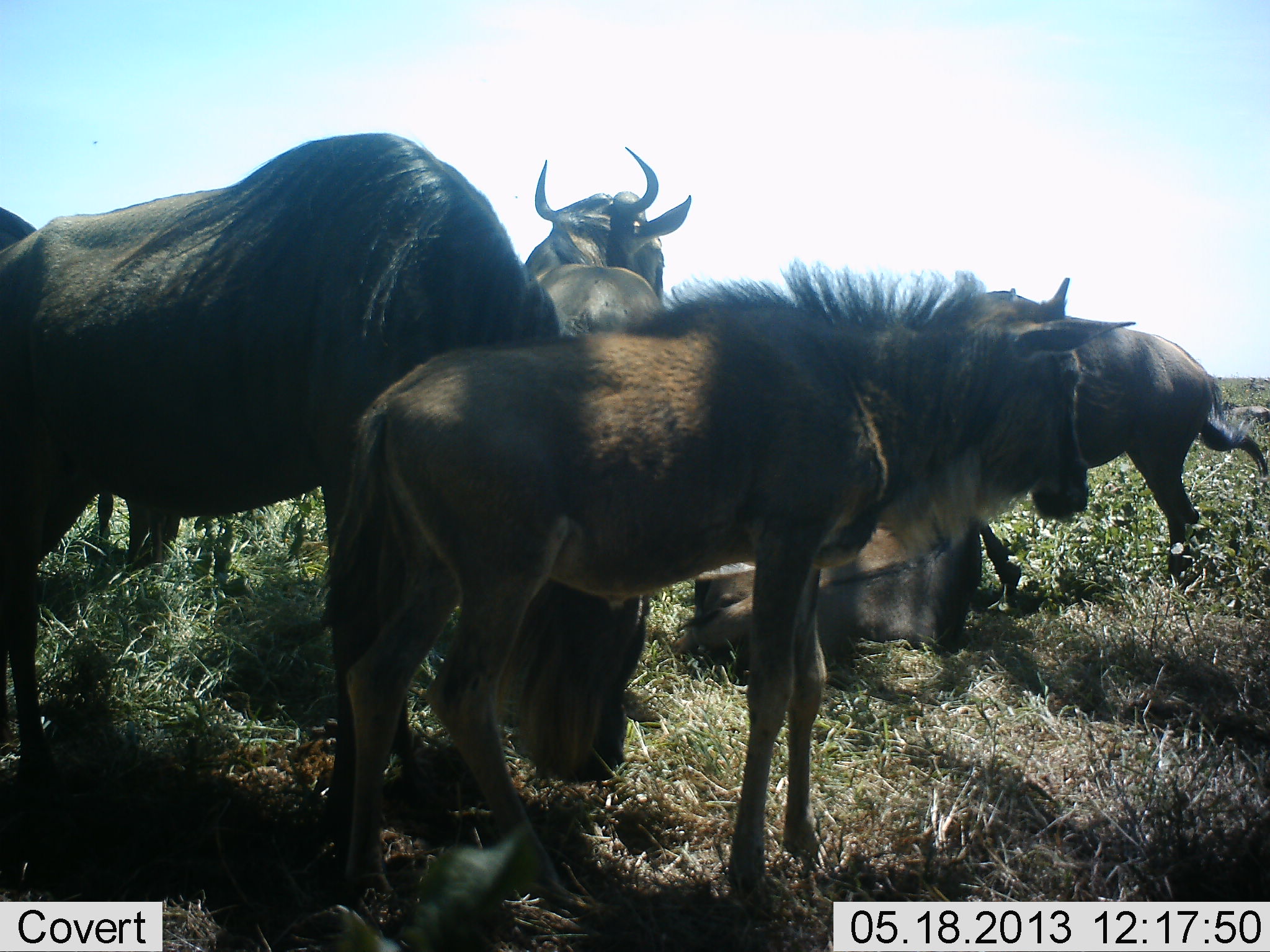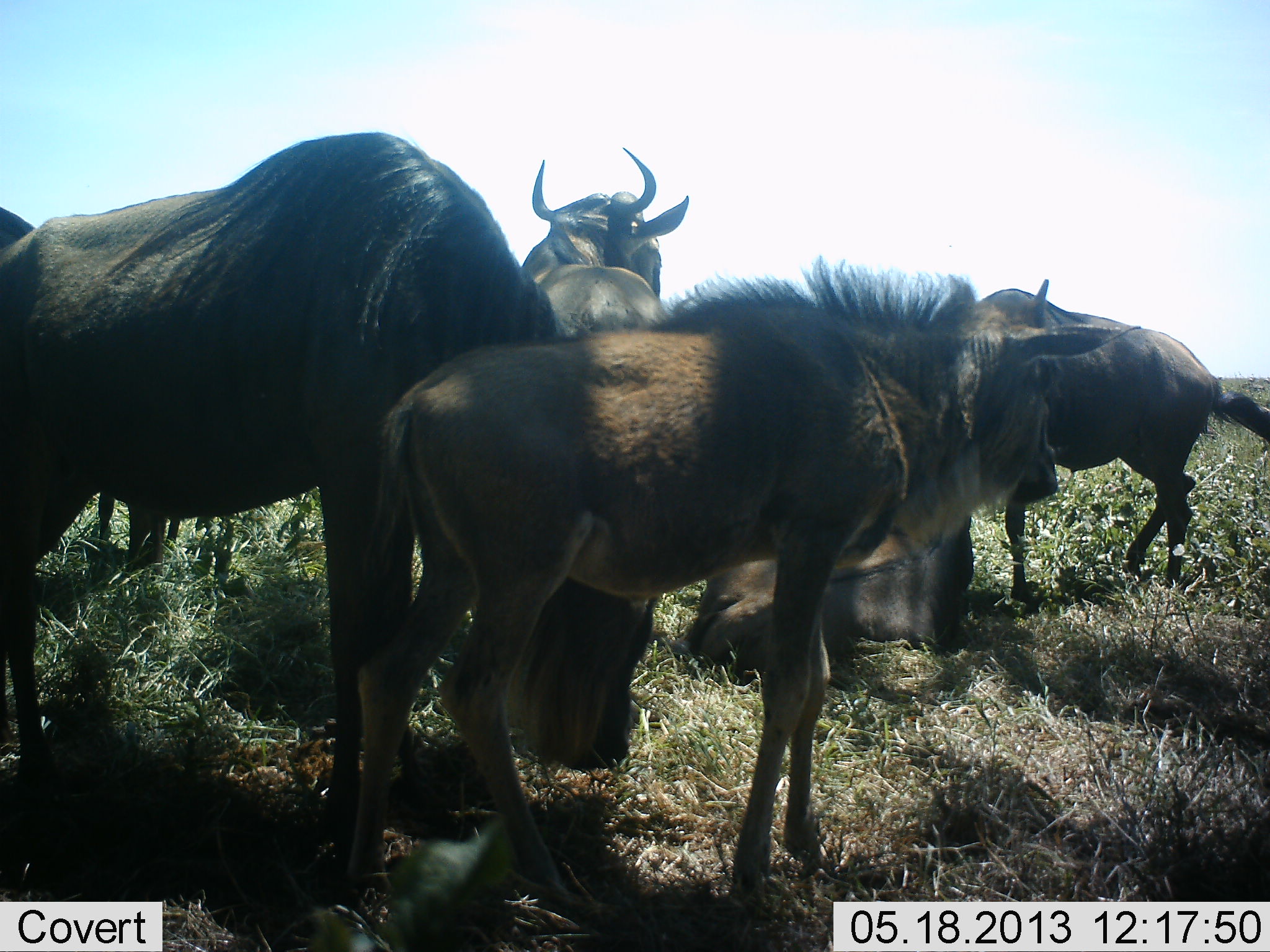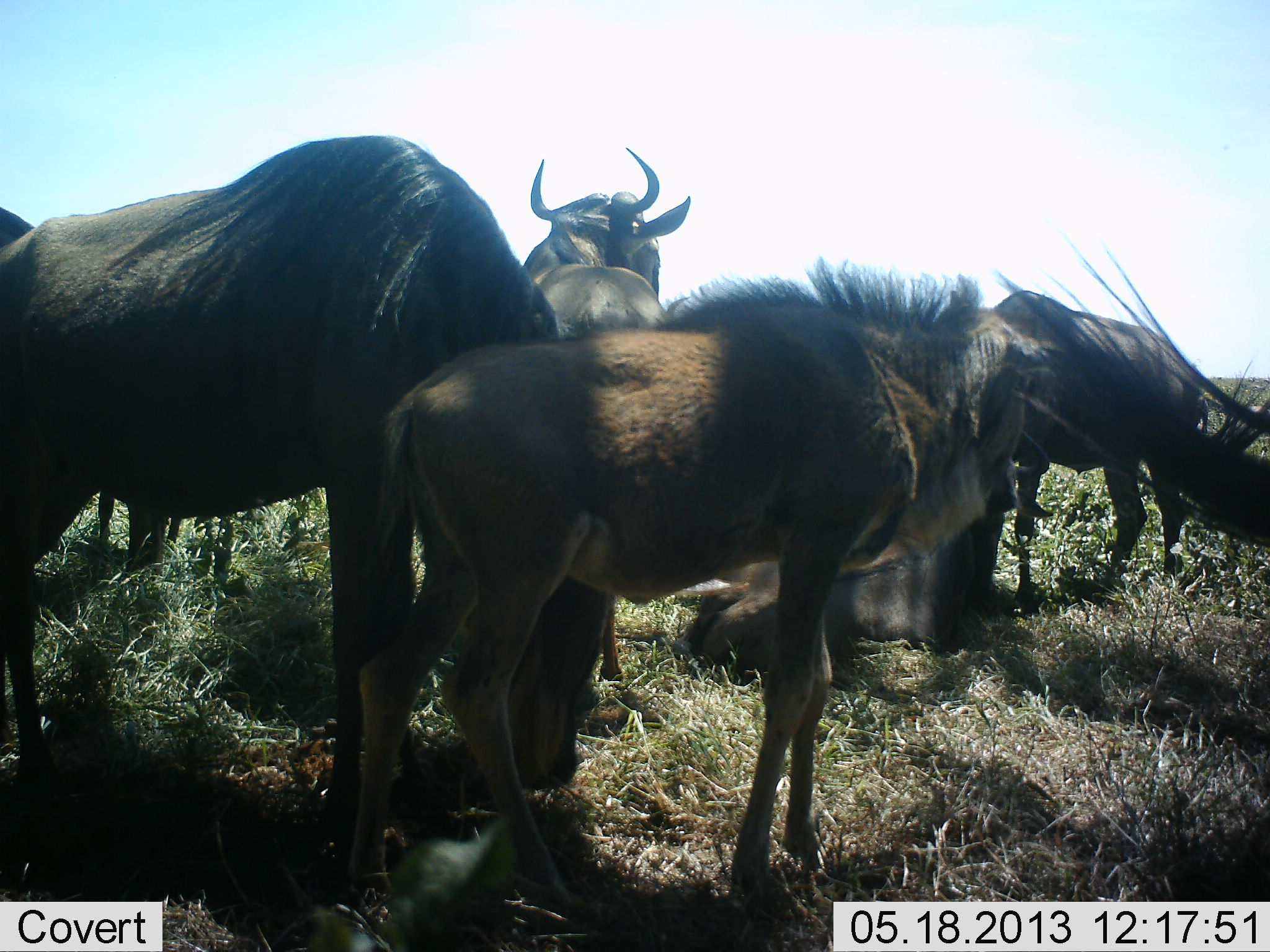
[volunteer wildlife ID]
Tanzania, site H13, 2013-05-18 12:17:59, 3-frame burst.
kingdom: Animalia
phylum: Chordata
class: Mammalia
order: Artiodactyla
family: Bovidae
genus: Connochaetes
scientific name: Connochaetes taurinus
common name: blue wildebeest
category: wildebeest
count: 6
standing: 87%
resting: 70%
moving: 33%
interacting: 13%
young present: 53%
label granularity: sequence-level